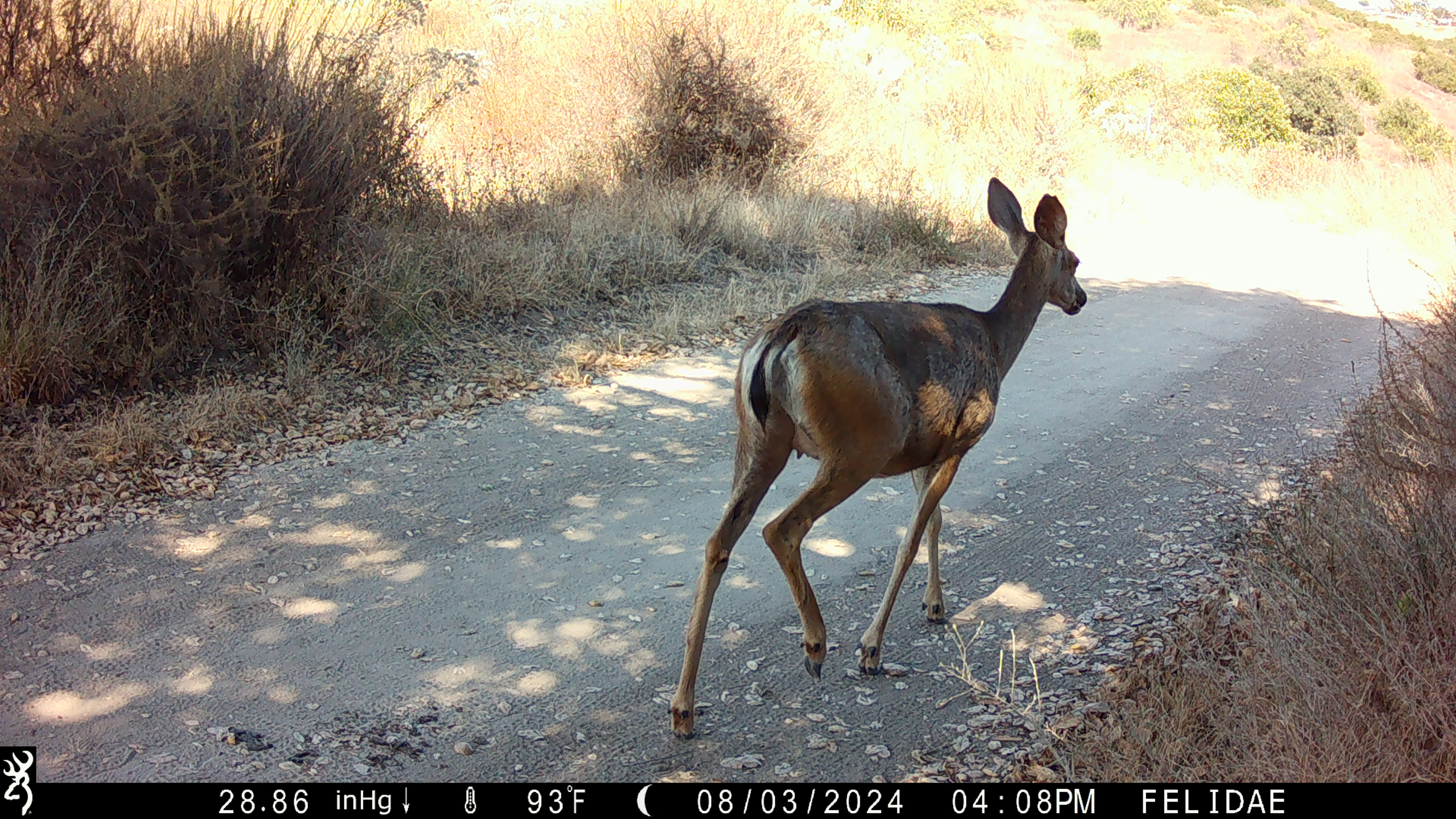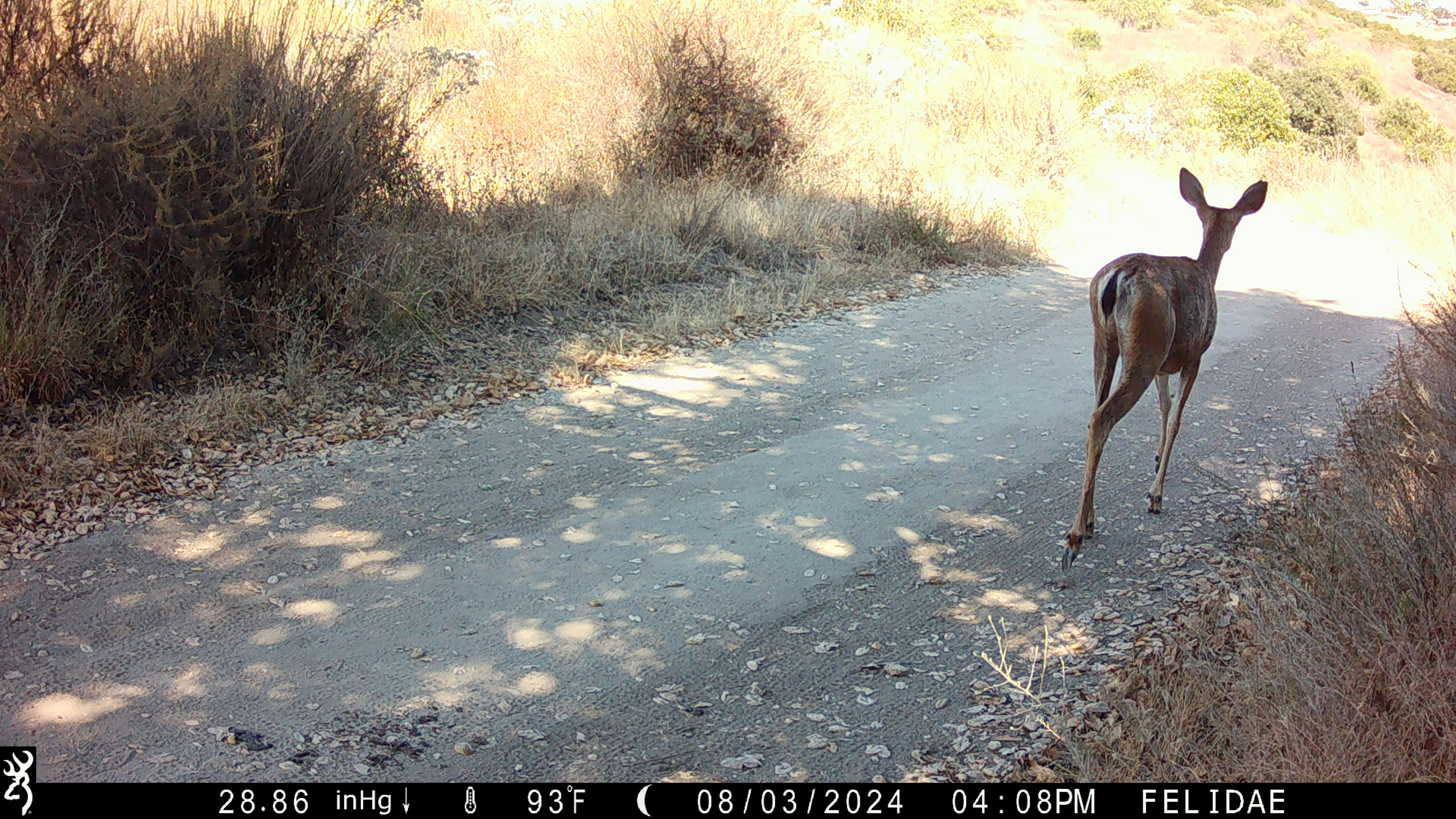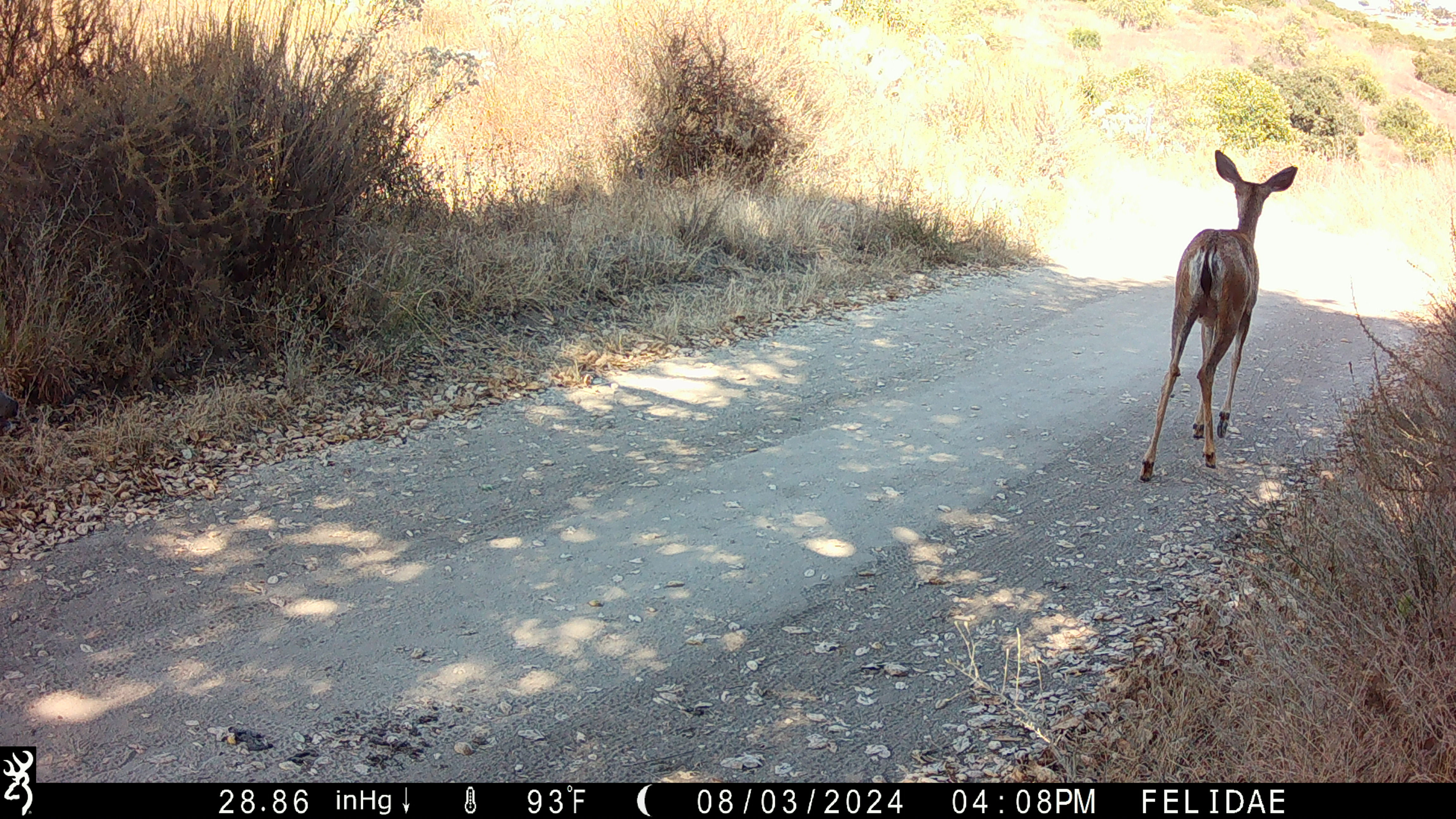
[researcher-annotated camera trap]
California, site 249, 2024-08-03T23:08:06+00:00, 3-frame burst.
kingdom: Animalia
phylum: Chordata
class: Mammalia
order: Artiodactyla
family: Cervidae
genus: Odocoileus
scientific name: Odocoileus hemionus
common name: mule deer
Mule deer (Odocoileus hemionus).